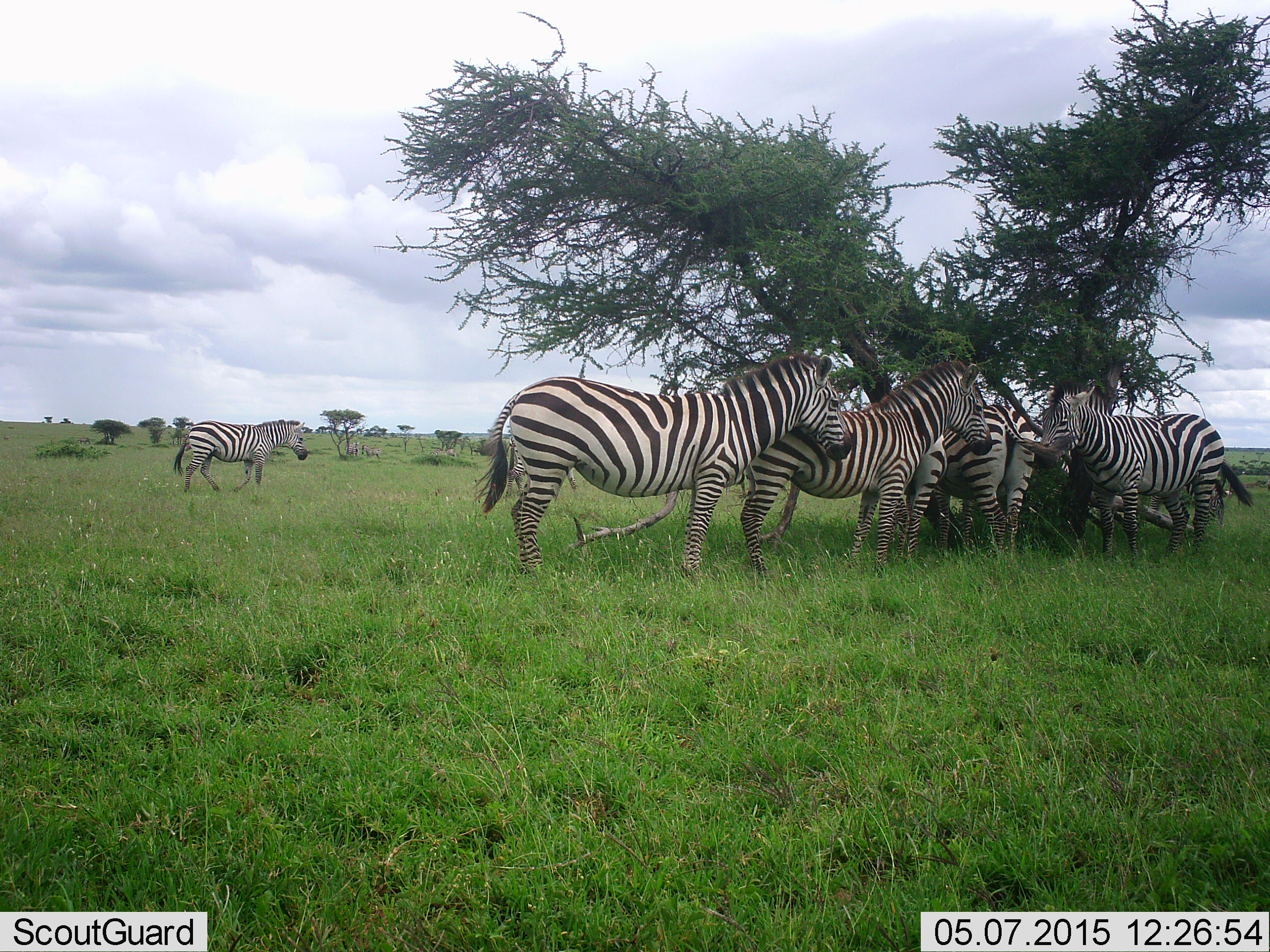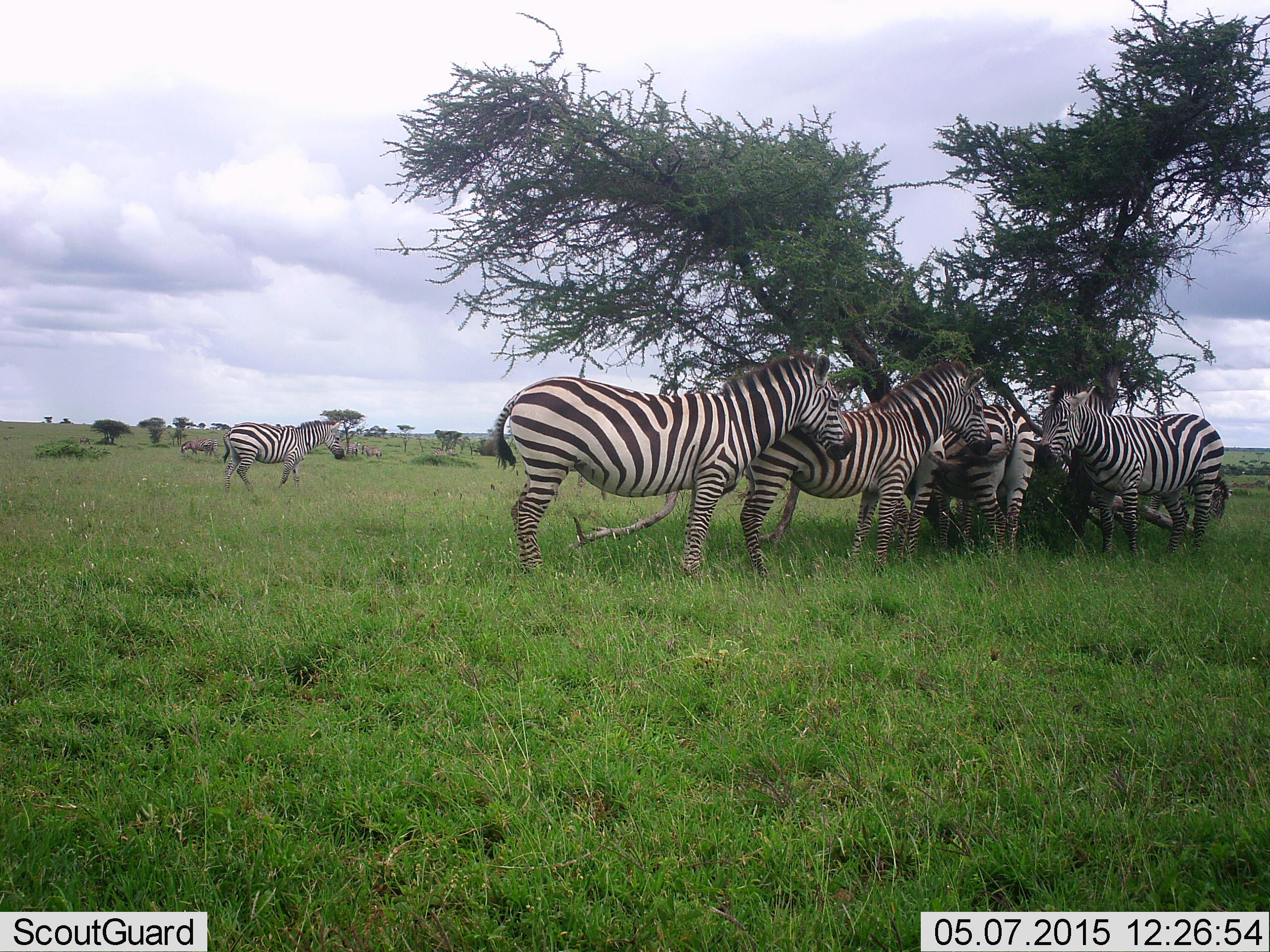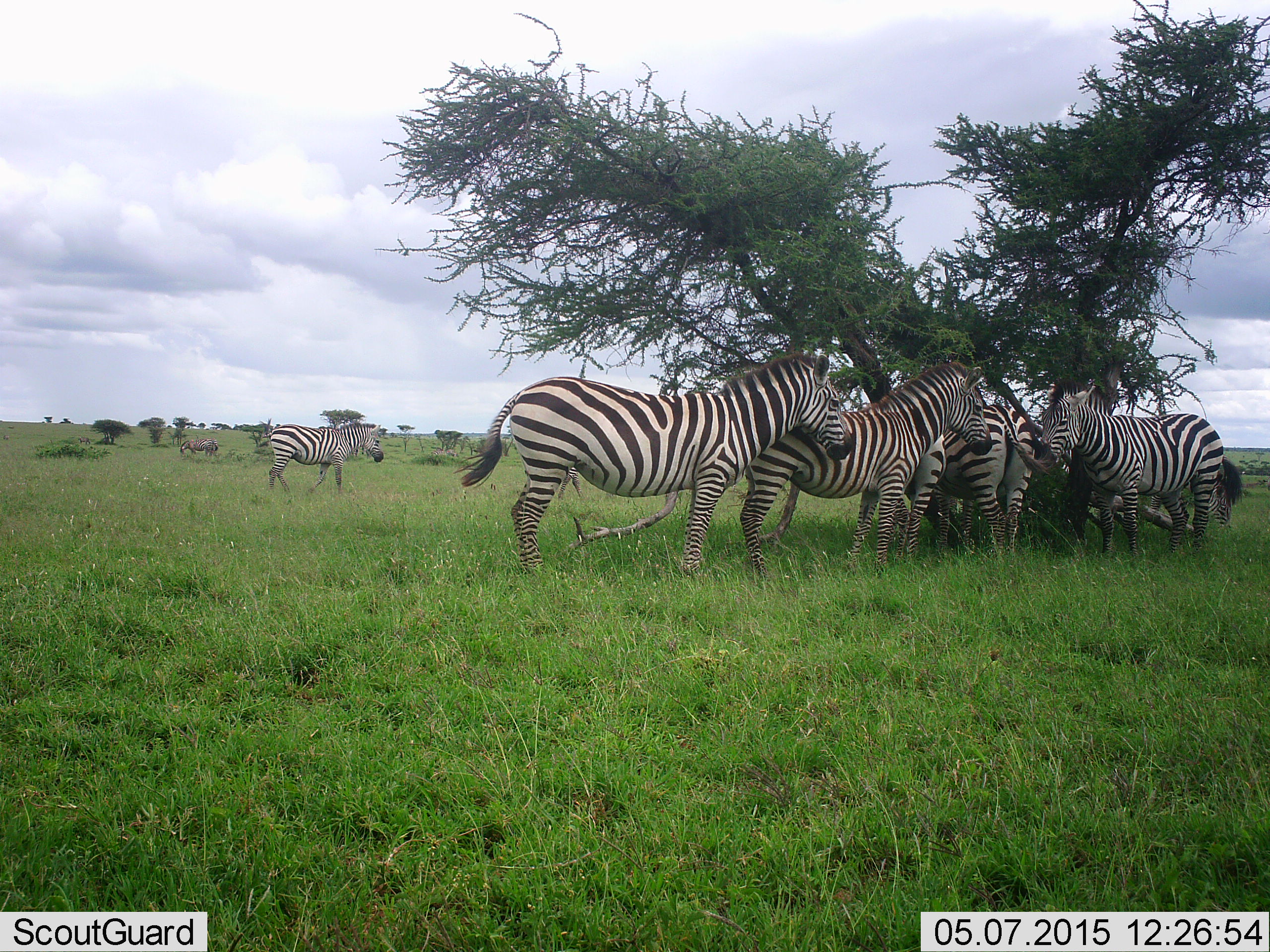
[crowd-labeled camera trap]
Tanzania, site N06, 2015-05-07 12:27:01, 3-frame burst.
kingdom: Animalia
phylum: Chordata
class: Mammalia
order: Perissodactyla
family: Equidae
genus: Equus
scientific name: Equus quagga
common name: plains zebra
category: zebra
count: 6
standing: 82%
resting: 0%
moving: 45%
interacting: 9%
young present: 0%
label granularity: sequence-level